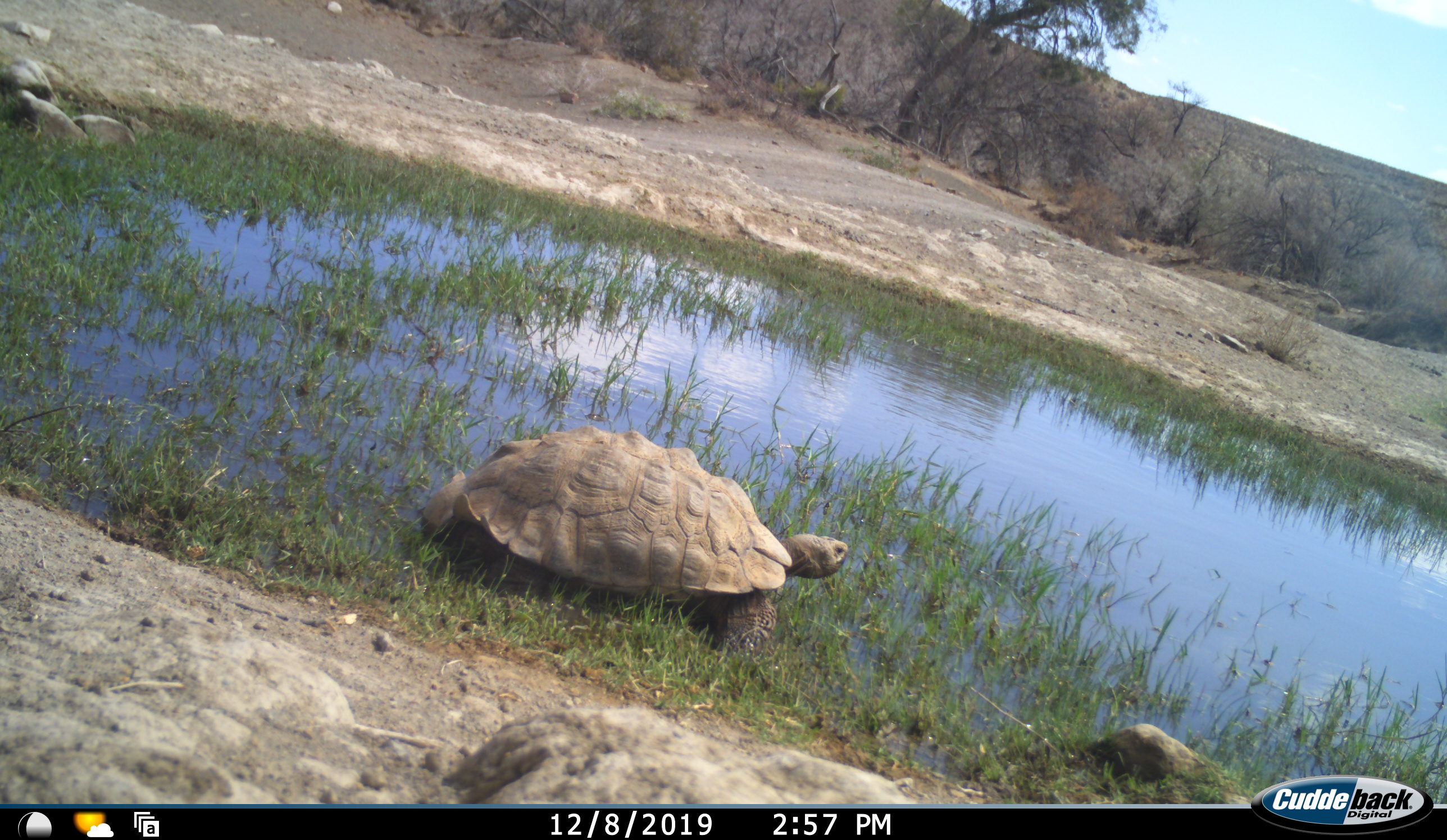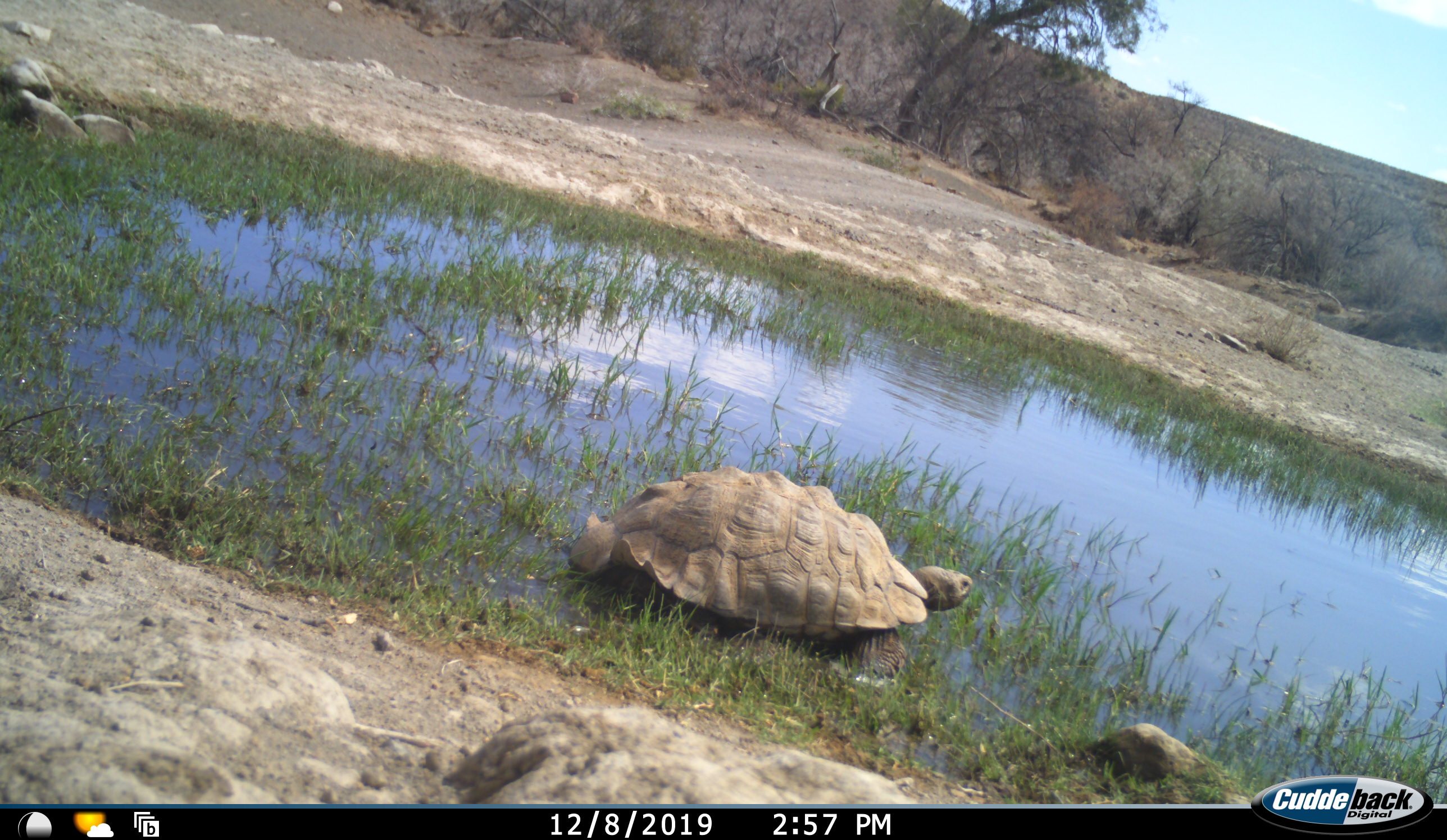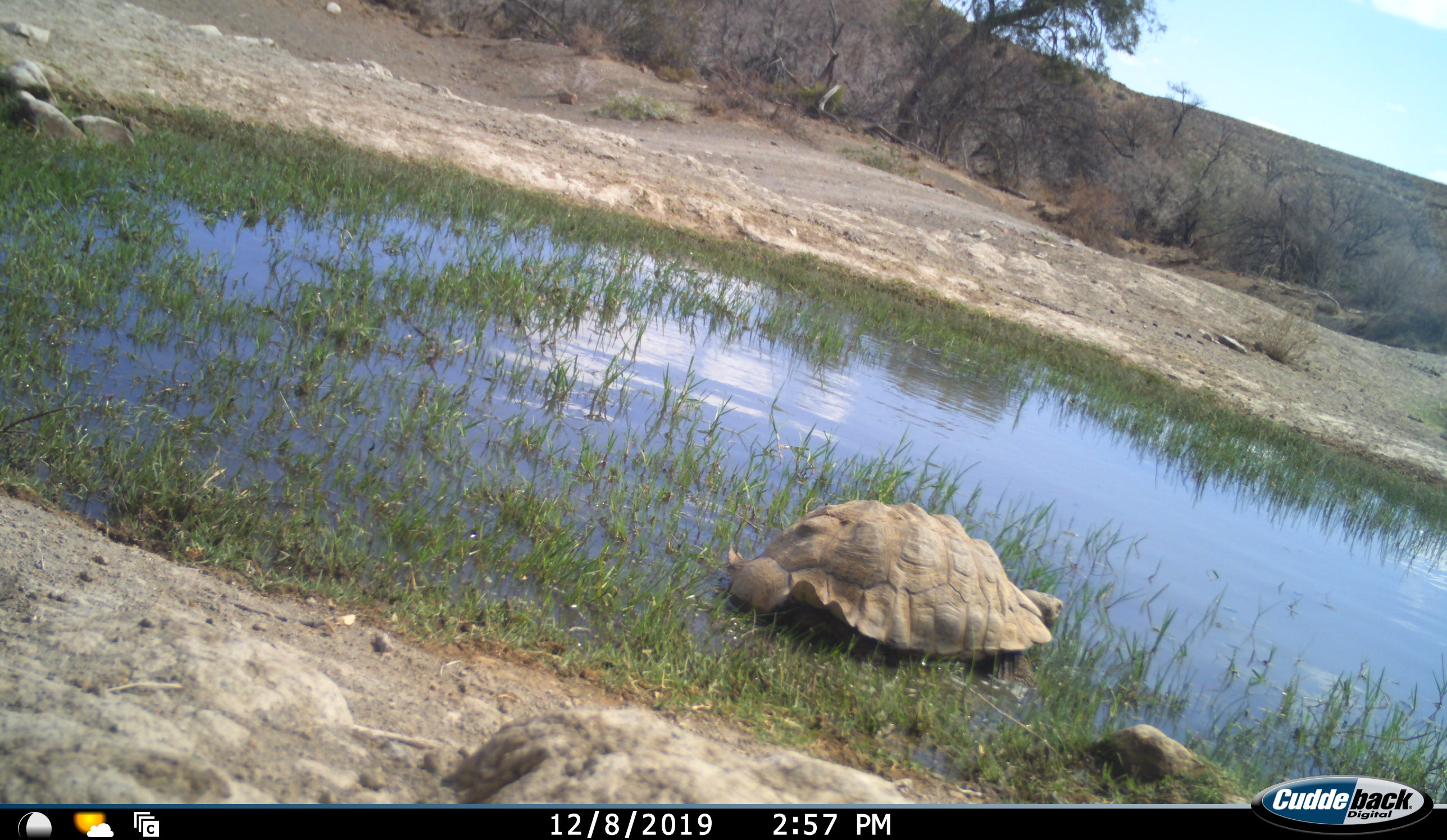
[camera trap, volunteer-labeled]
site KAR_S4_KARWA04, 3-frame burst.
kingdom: Animalia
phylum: Chordata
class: Reptilia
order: Testudines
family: Testudinidae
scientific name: Testudinidae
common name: tortoise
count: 1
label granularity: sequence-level